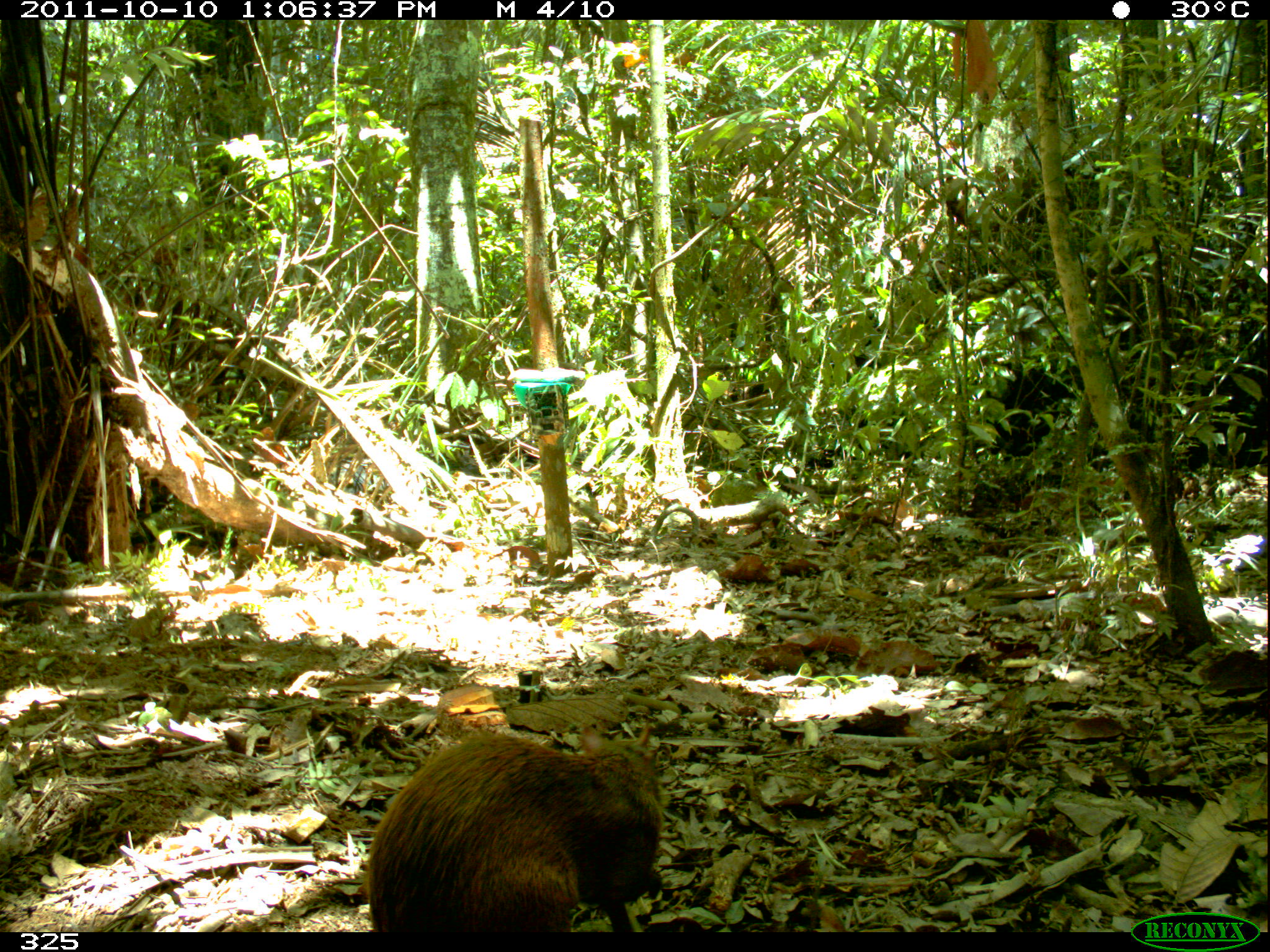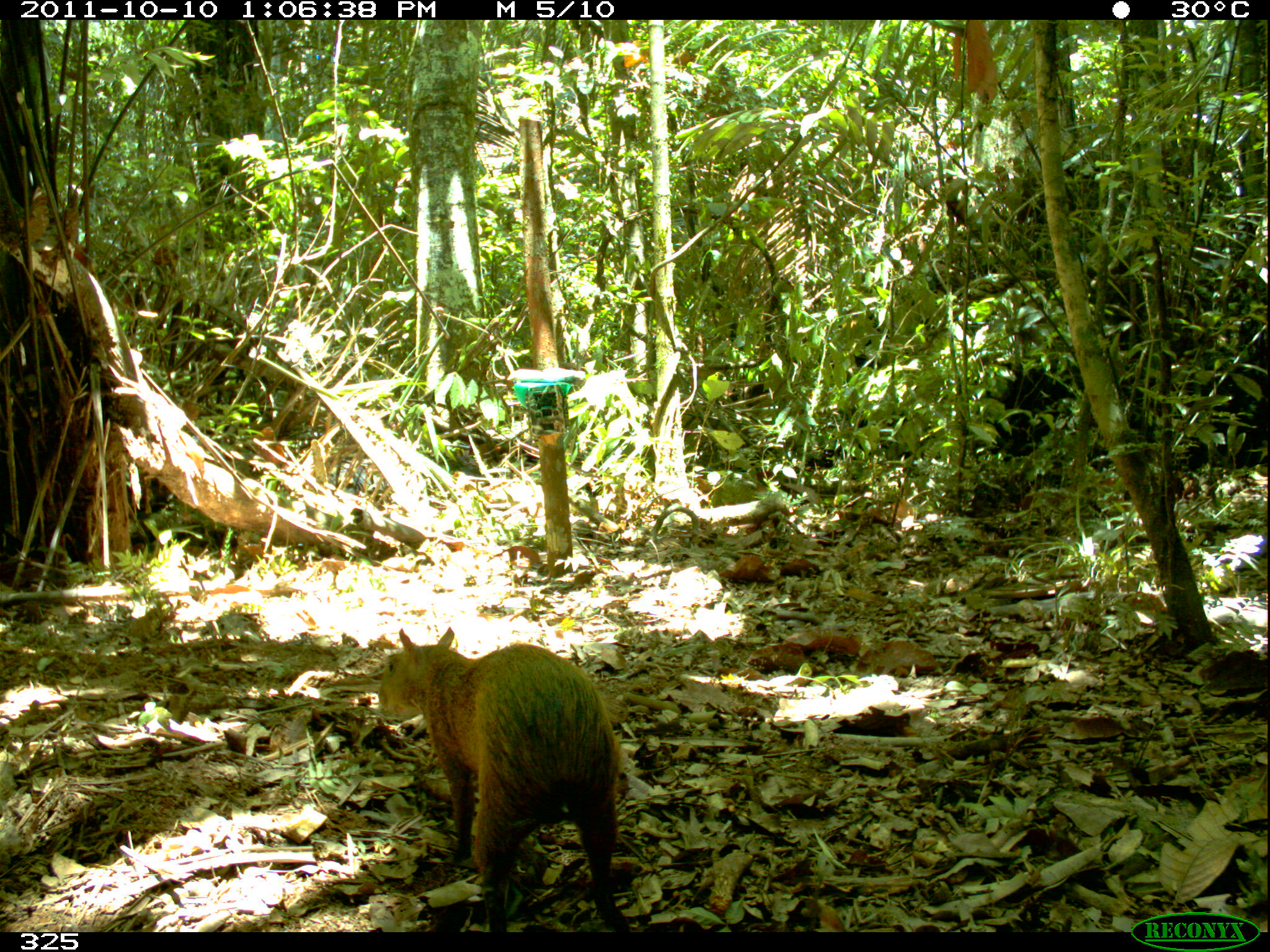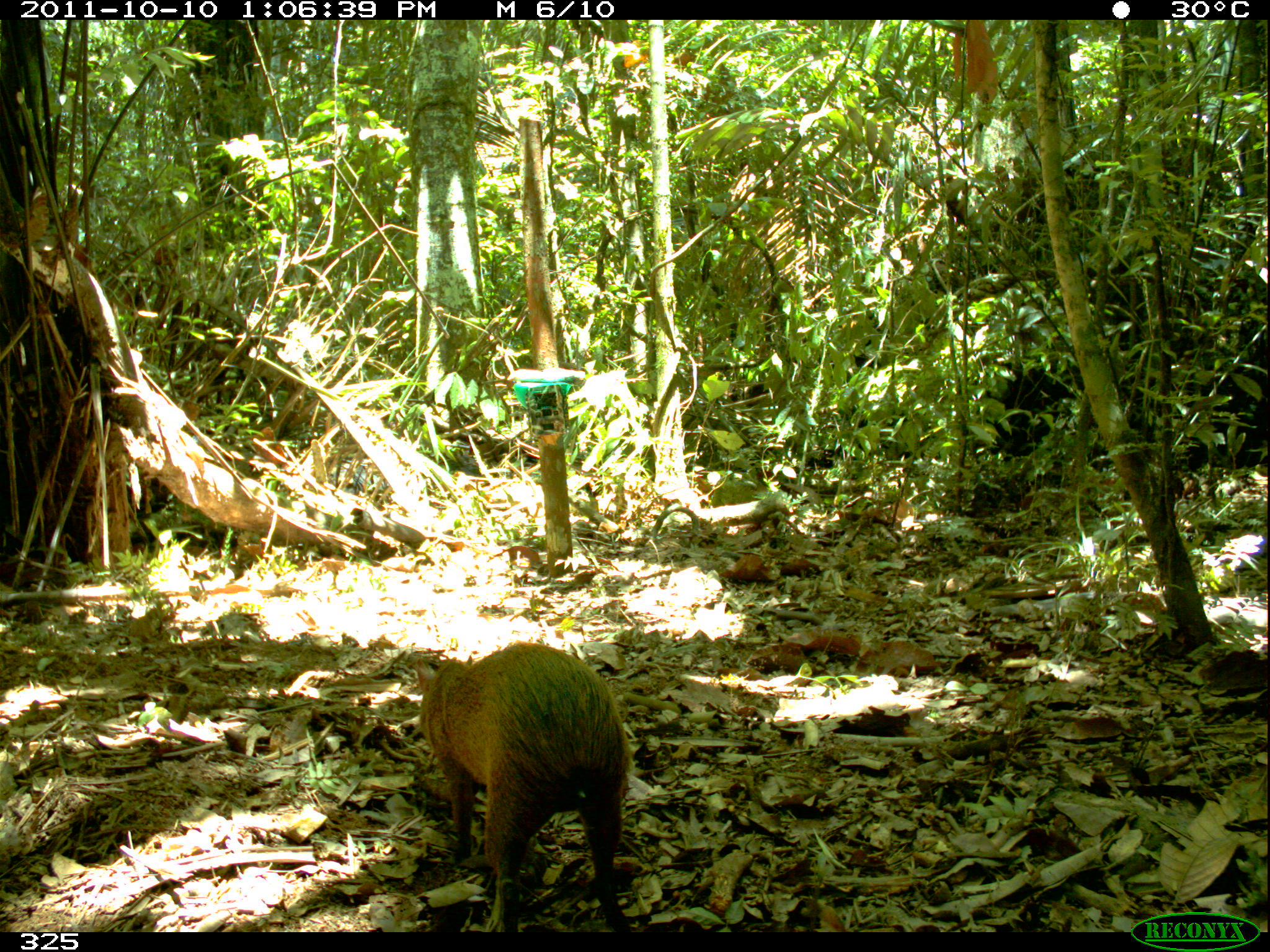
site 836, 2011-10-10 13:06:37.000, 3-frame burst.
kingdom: Animalia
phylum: Chordata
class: Mammalia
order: Rodentia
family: Dasyproctidae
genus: Dasyprocta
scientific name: Dasyprocta punctata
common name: central american agouti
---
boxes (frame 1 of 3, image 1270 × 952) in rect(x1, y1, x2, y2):
dasyprocta punctata: rect(363, 719, 663, 932)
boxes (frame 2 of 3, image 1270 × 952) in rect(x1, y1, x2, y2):
dasyprocta punctata: rect(374, 625, 621, 932)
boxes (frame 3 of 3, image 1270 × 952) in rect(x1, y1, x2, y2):
dasyprocta punctata: rect(414, 640, 630, 940)